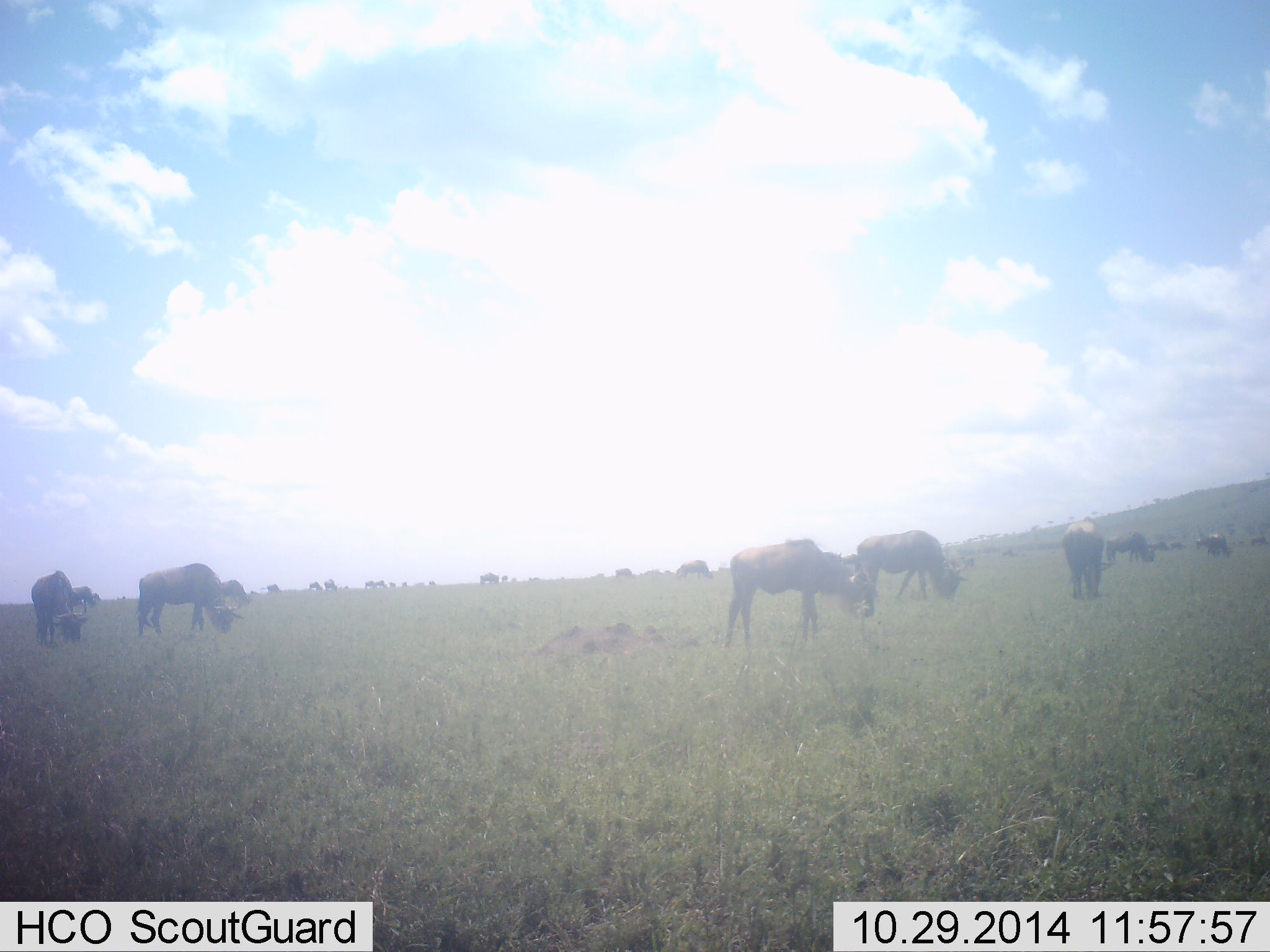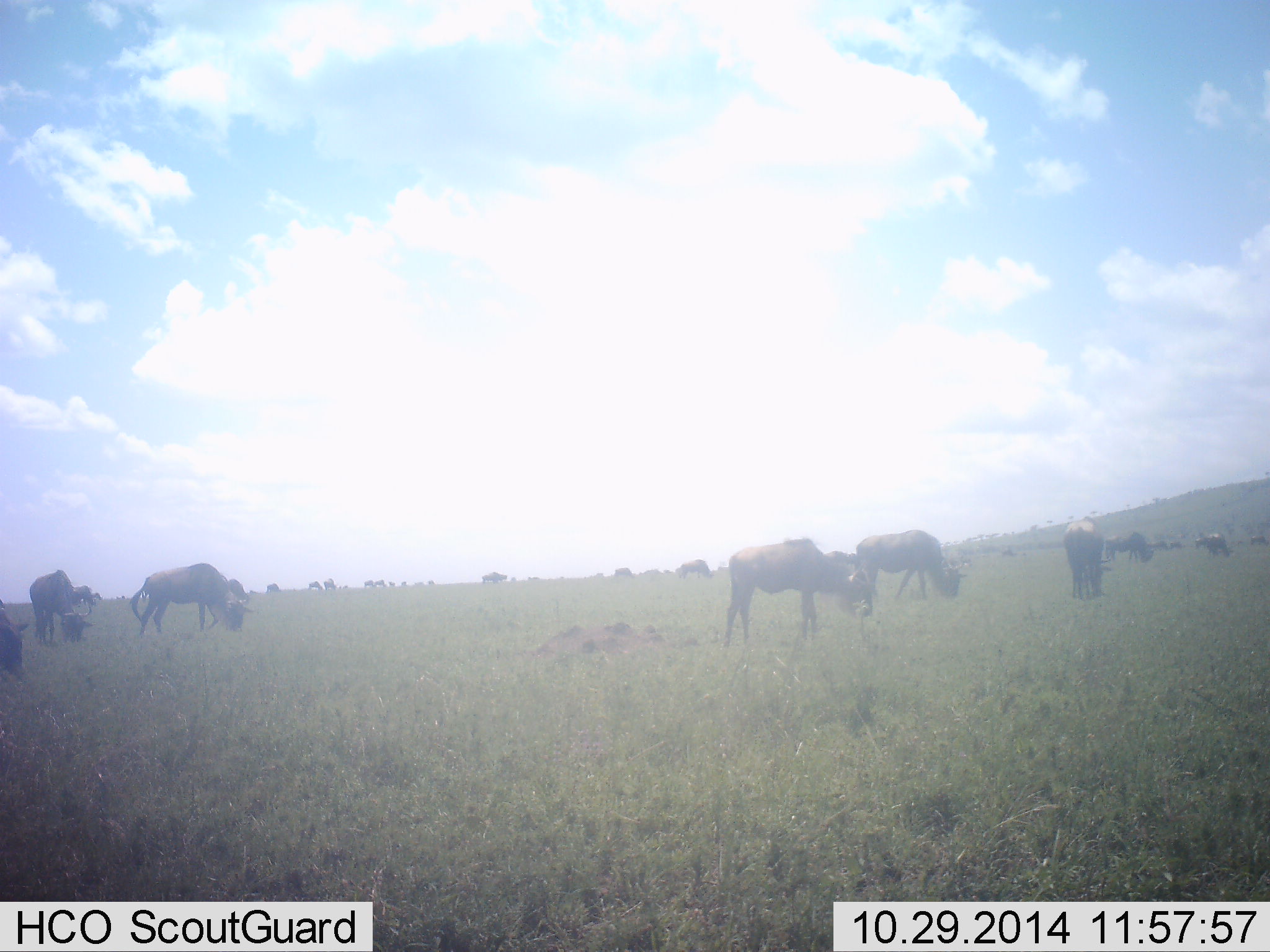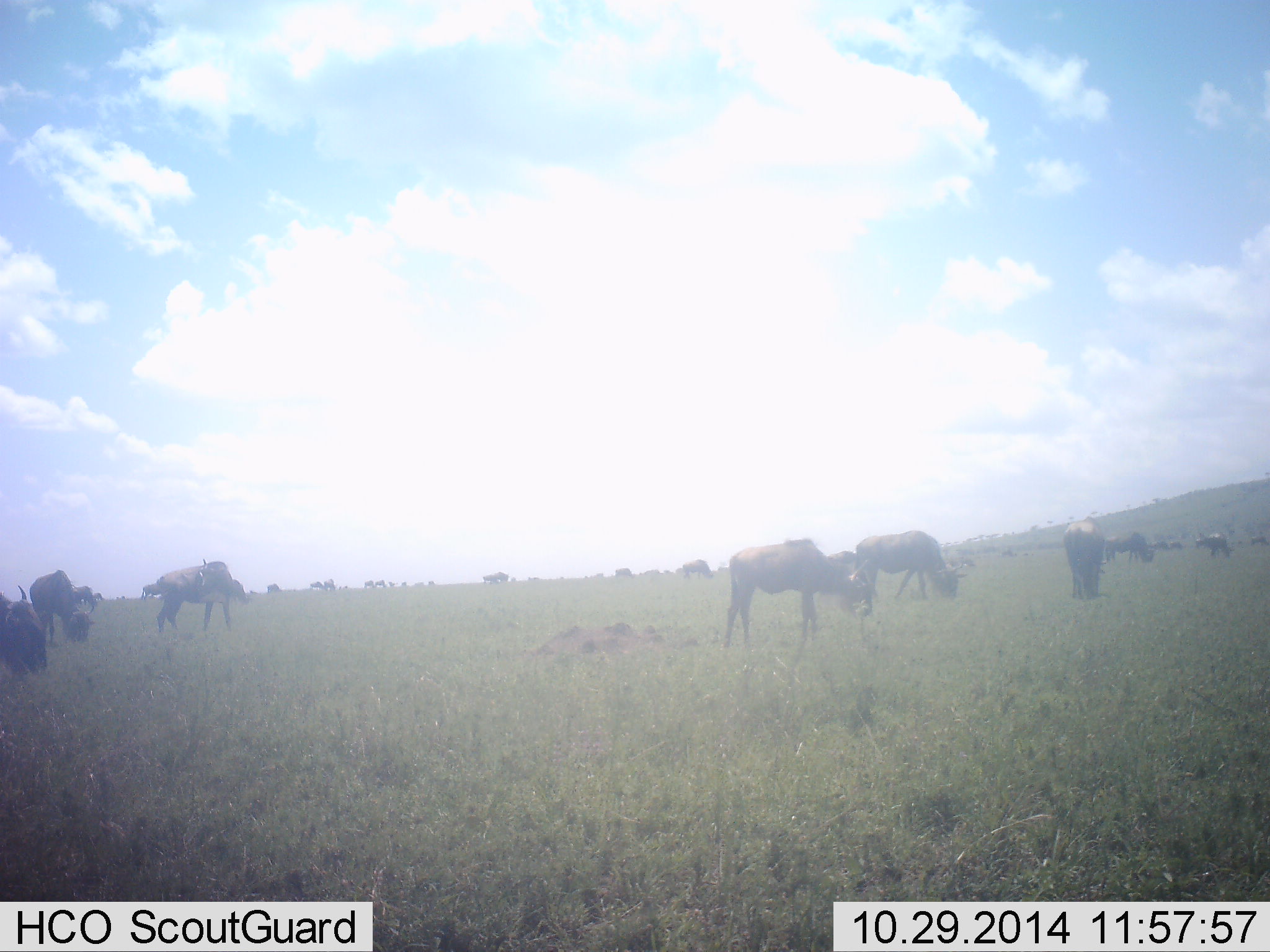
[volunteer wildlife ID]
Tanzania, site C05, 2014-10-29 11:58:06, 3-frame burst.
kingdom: Animalia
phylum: Chordata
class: Mammalia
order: Artiodactyla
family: Bovidae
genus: Connochaetes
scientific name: Connochaetes taurinus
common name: blue wildebeest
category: wildebeest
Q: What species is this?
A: Wildebeest (blue wildebeest) (Connochaetes taurinus).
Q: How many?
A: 11-50.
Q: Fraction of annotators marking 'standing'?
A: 50%.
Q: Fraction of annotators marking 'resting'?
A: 10%.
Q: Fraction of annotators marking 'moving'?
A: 40%.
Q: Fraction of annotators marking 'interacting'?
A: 0%.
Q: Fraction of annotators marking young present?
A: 10%.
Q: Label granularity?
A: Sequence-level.